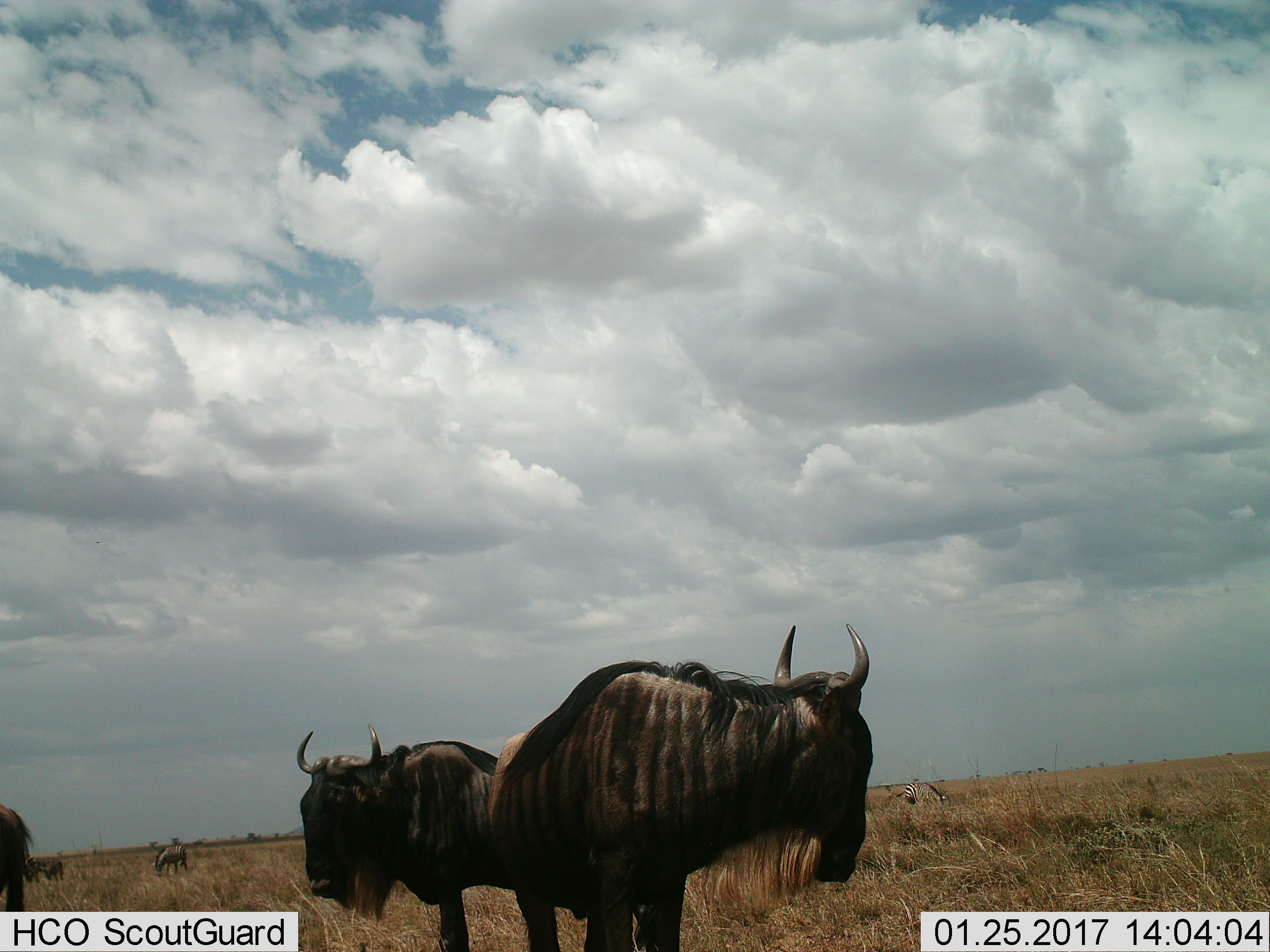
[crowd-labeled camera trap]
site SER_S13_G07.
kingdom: Animalia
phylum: Chordata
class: Mammalia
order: Artiodactyla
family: Bovidae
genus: Connochaetes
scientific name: Connochaetes taurinus taurinus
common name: blue wildebeest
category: wildebeestblue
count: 4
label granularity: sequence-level